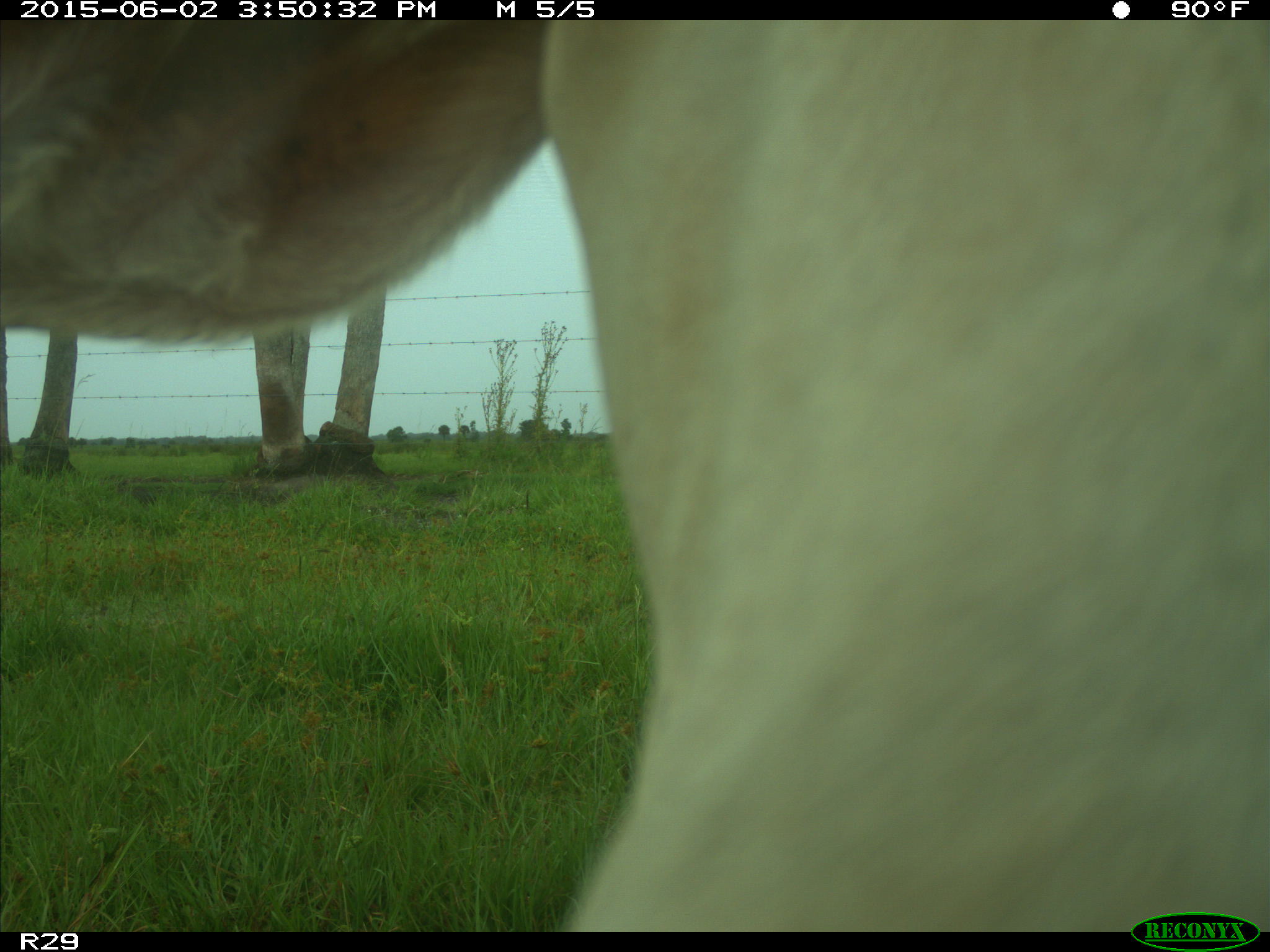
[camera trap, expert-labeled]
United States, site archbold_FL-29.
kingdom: Animalia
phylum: Chordata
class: Mammalia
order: Artiodactyla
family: Bovidae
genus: Bos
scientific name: Bos taurus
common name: domestic cow